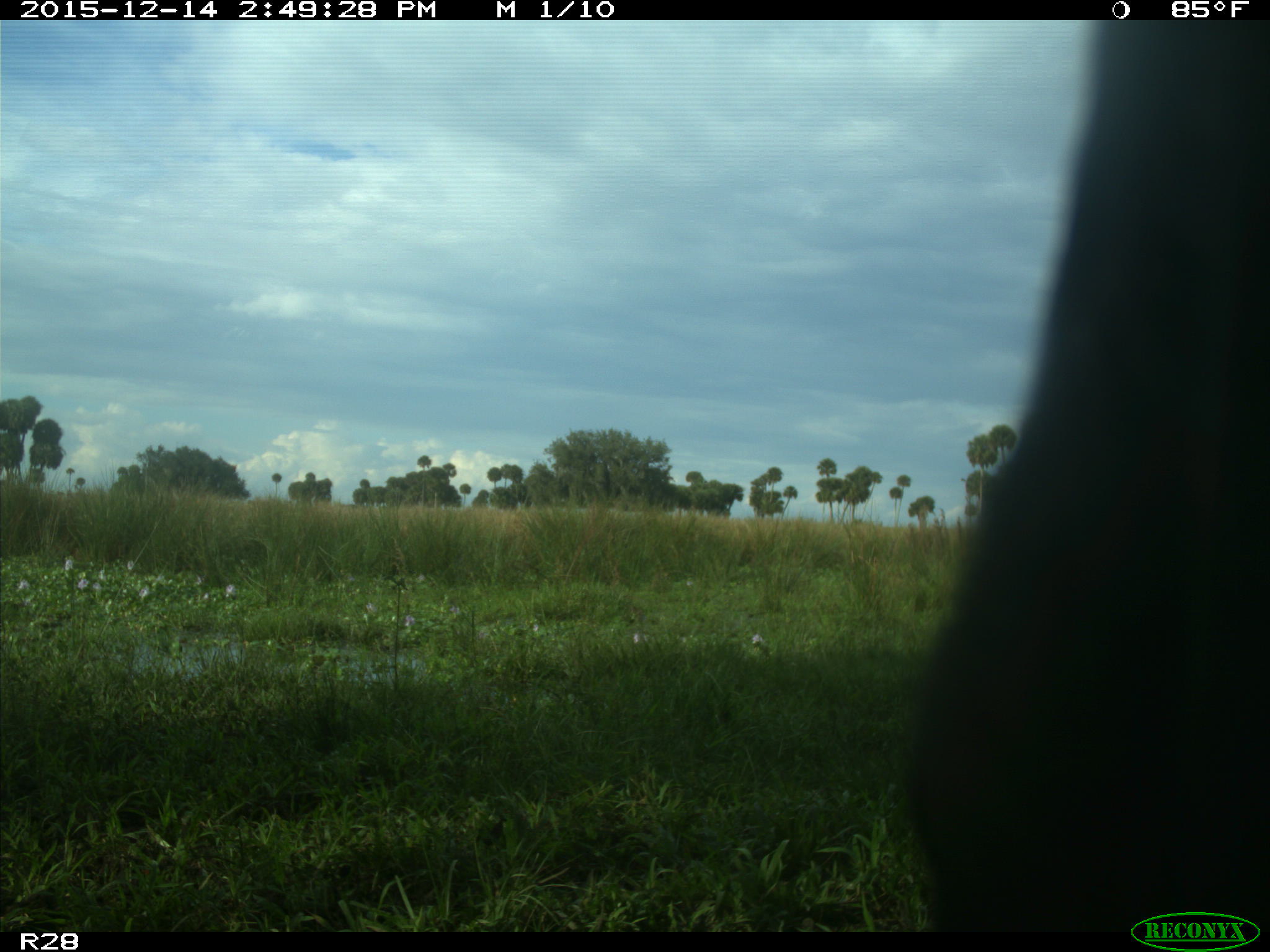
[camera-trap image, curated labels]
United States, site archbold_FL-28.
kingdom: Animalia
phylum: Chordata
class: Mammalia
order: Artiodactyla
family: Bovidae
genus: Bos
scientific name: Bos taurus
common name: domestic cow